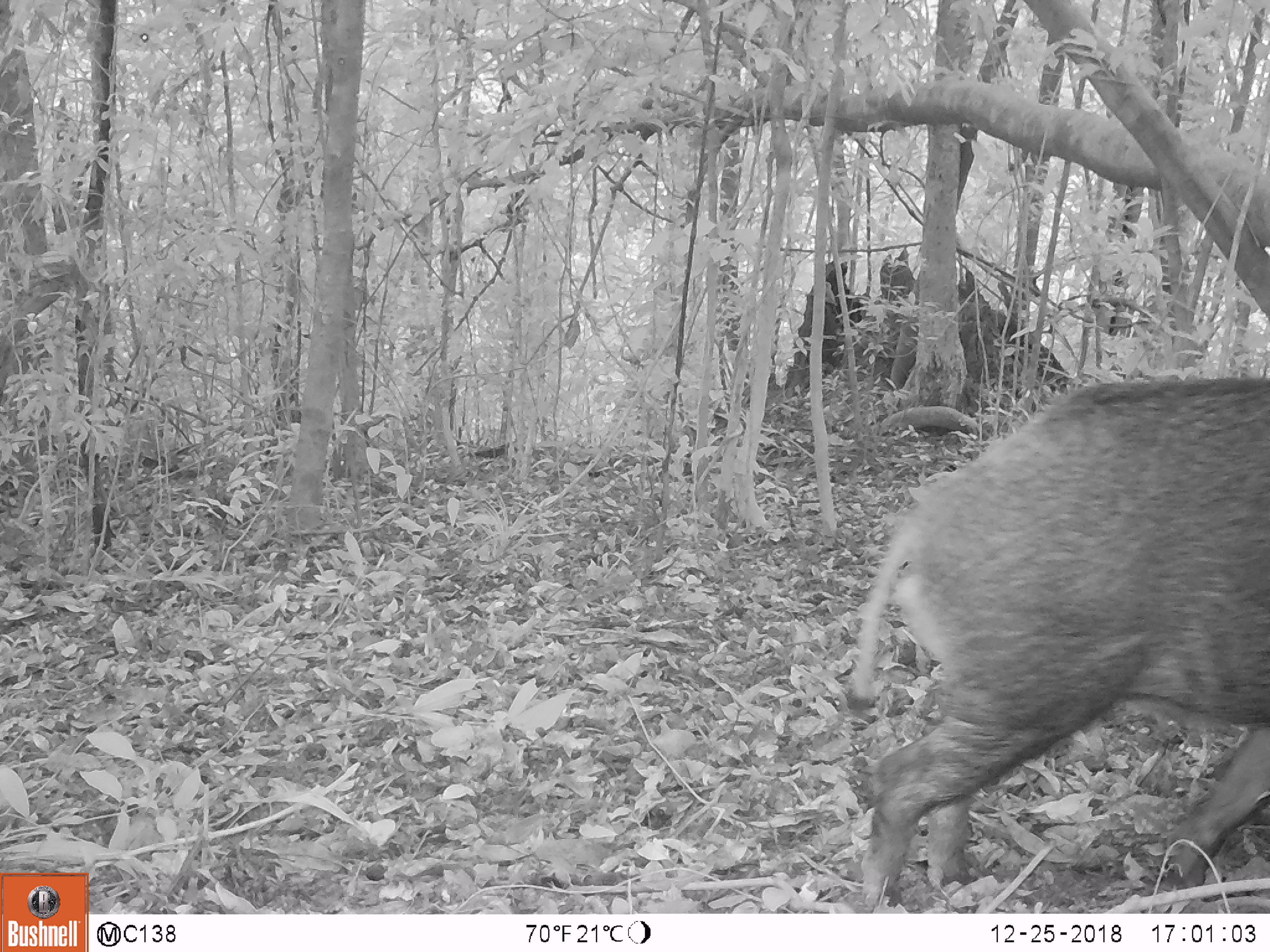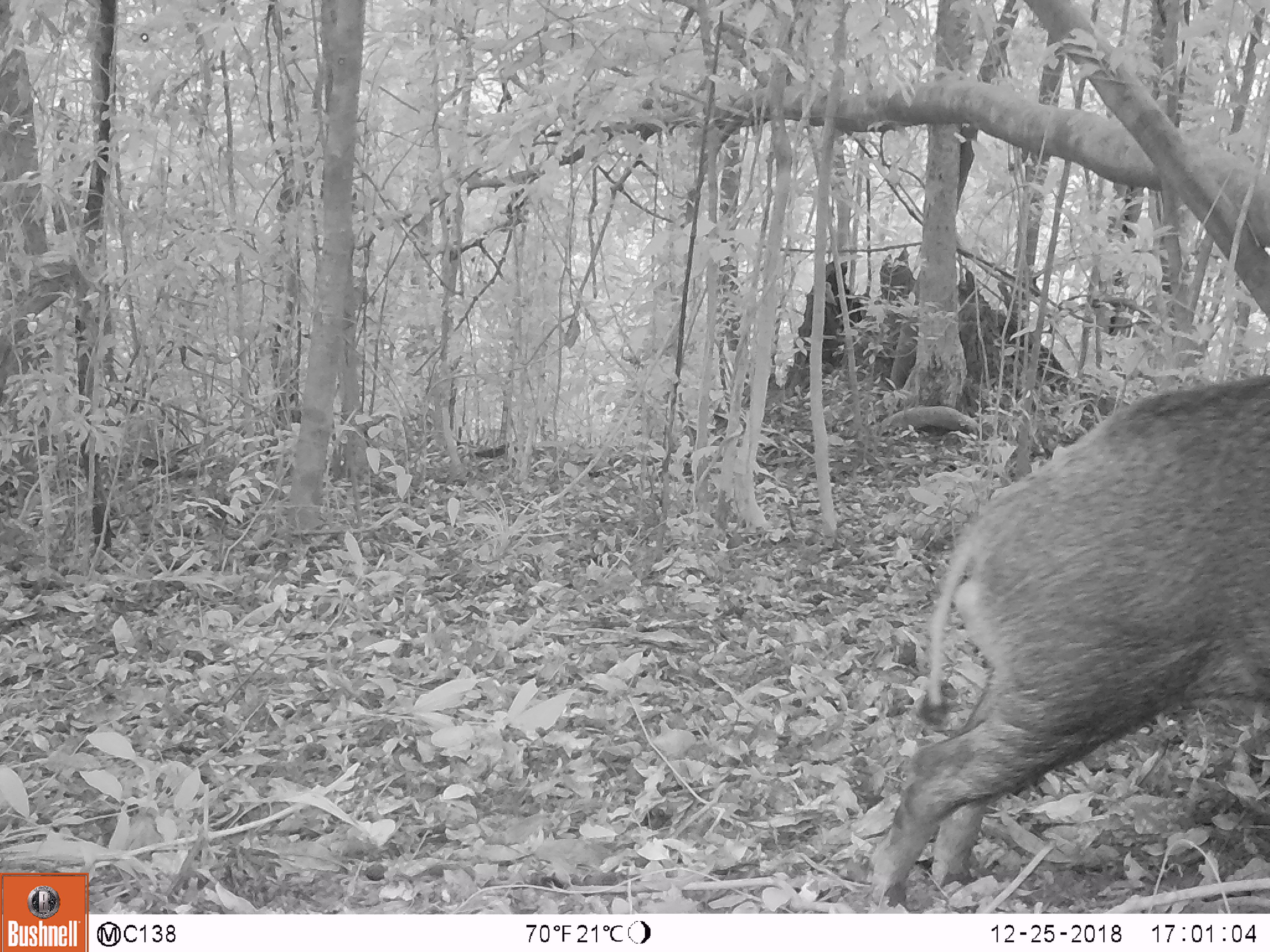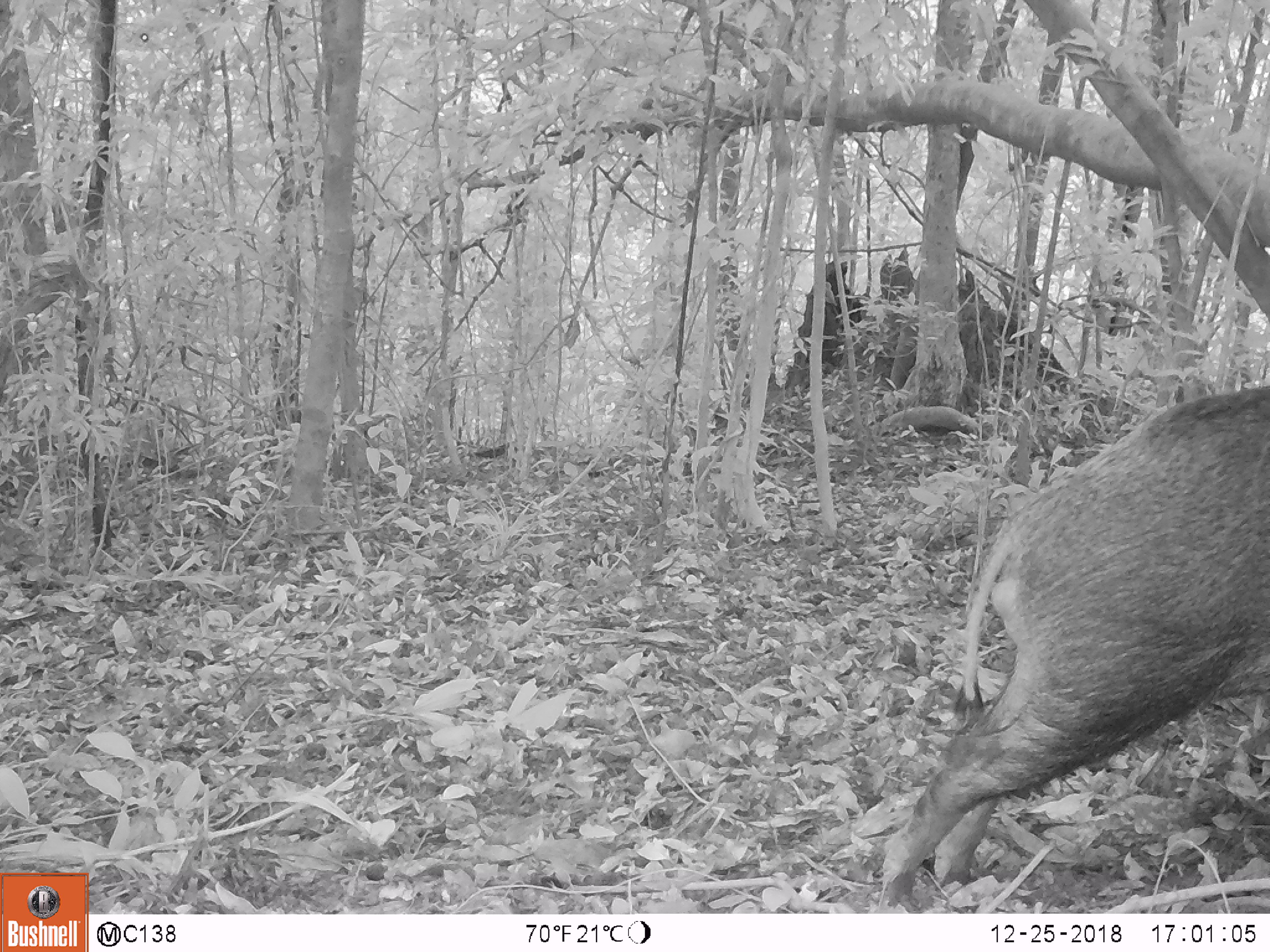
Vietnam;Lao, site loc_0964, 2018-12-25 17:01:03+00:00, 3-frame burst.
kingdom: Animalia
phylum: Chordata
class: Mammalia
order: Artiodactyla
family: Suidae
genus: Sus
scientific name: Sus scrofa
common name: eurasian wild pig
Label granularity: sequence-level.